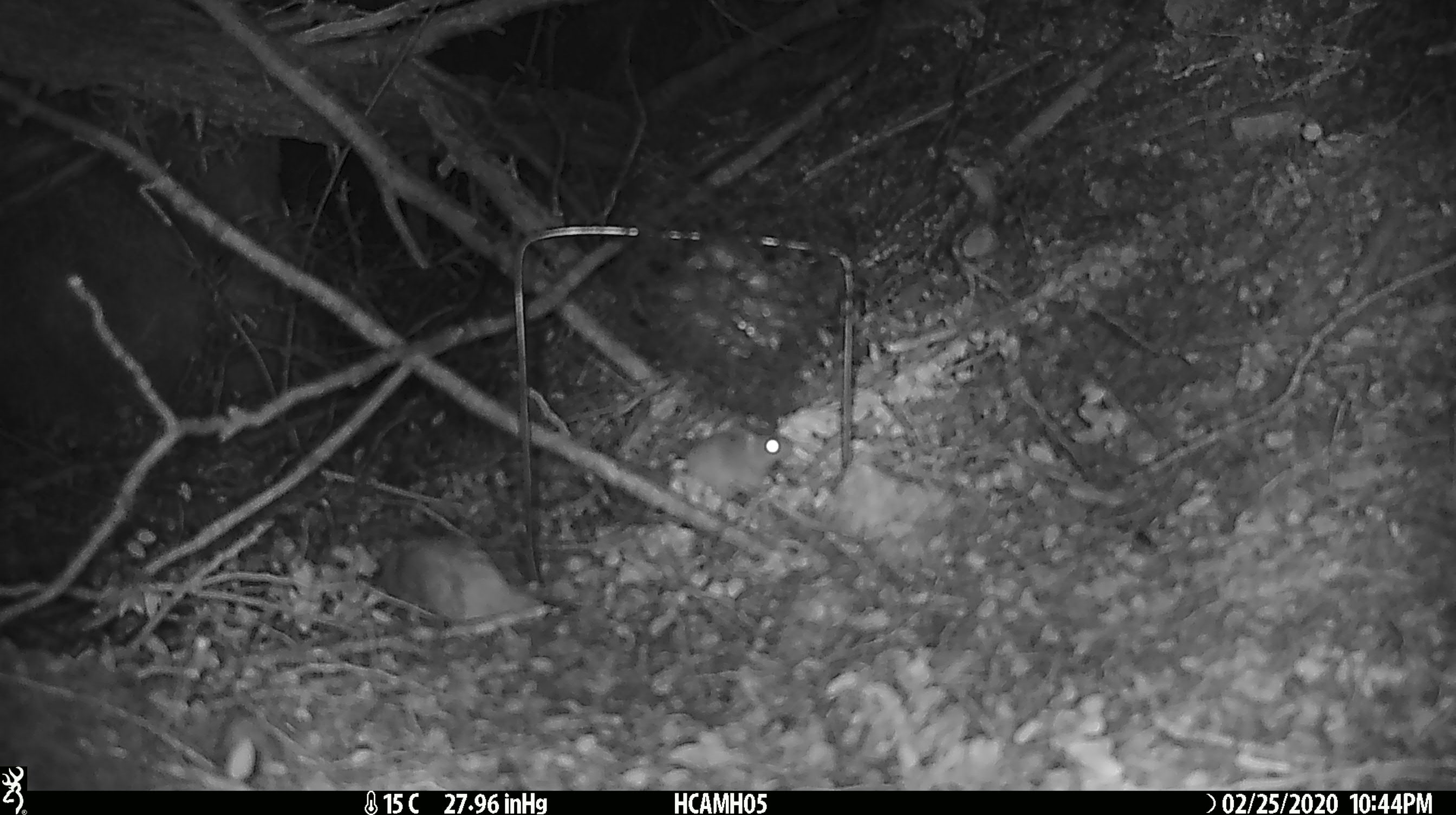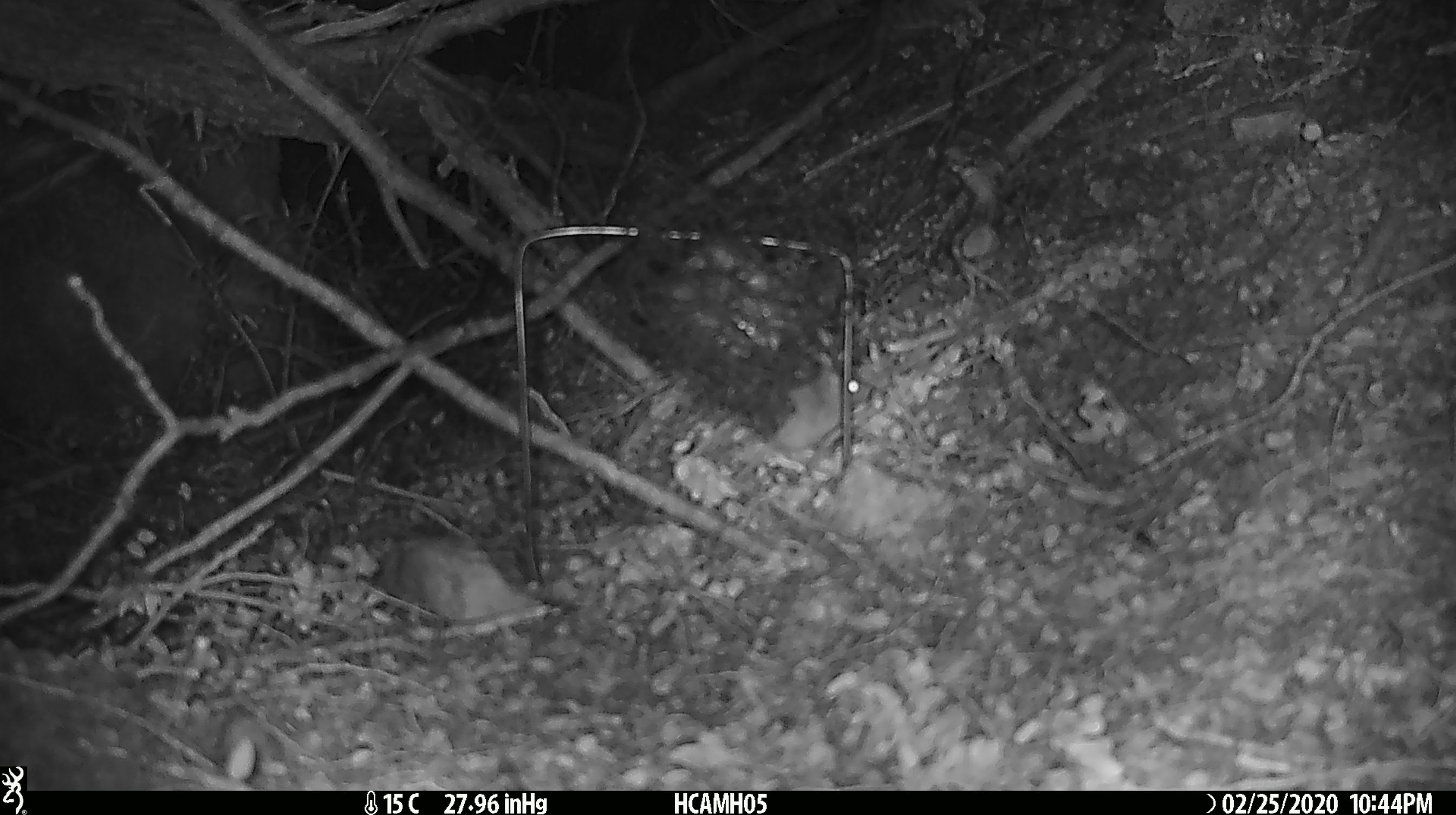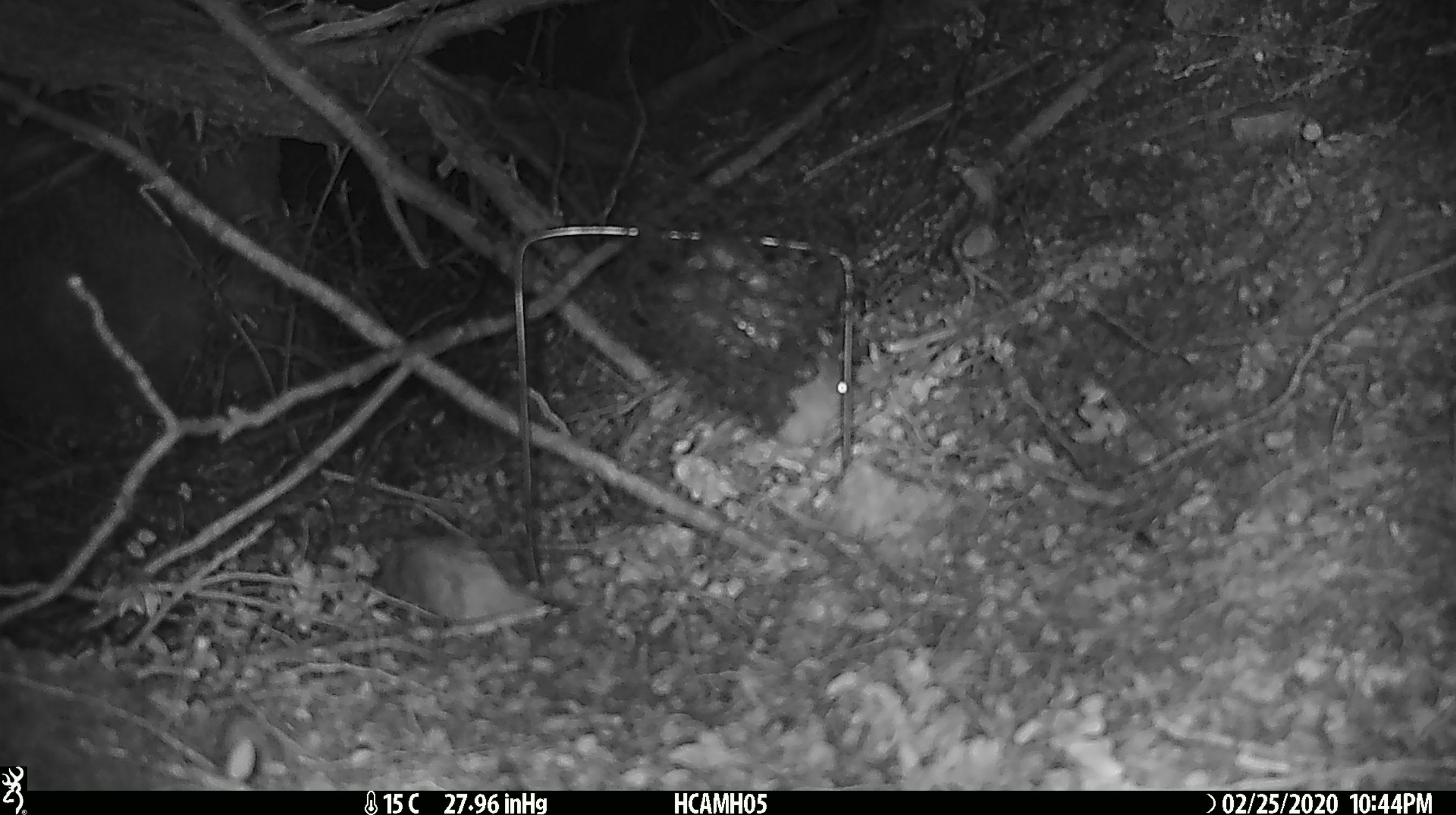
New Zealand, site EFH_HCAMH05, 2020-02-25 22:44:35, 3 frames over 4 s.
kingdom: Animalia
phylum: Chordata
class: Mammalia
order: Rodentia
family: Muridae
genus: Mus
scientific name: Mus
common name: mouse